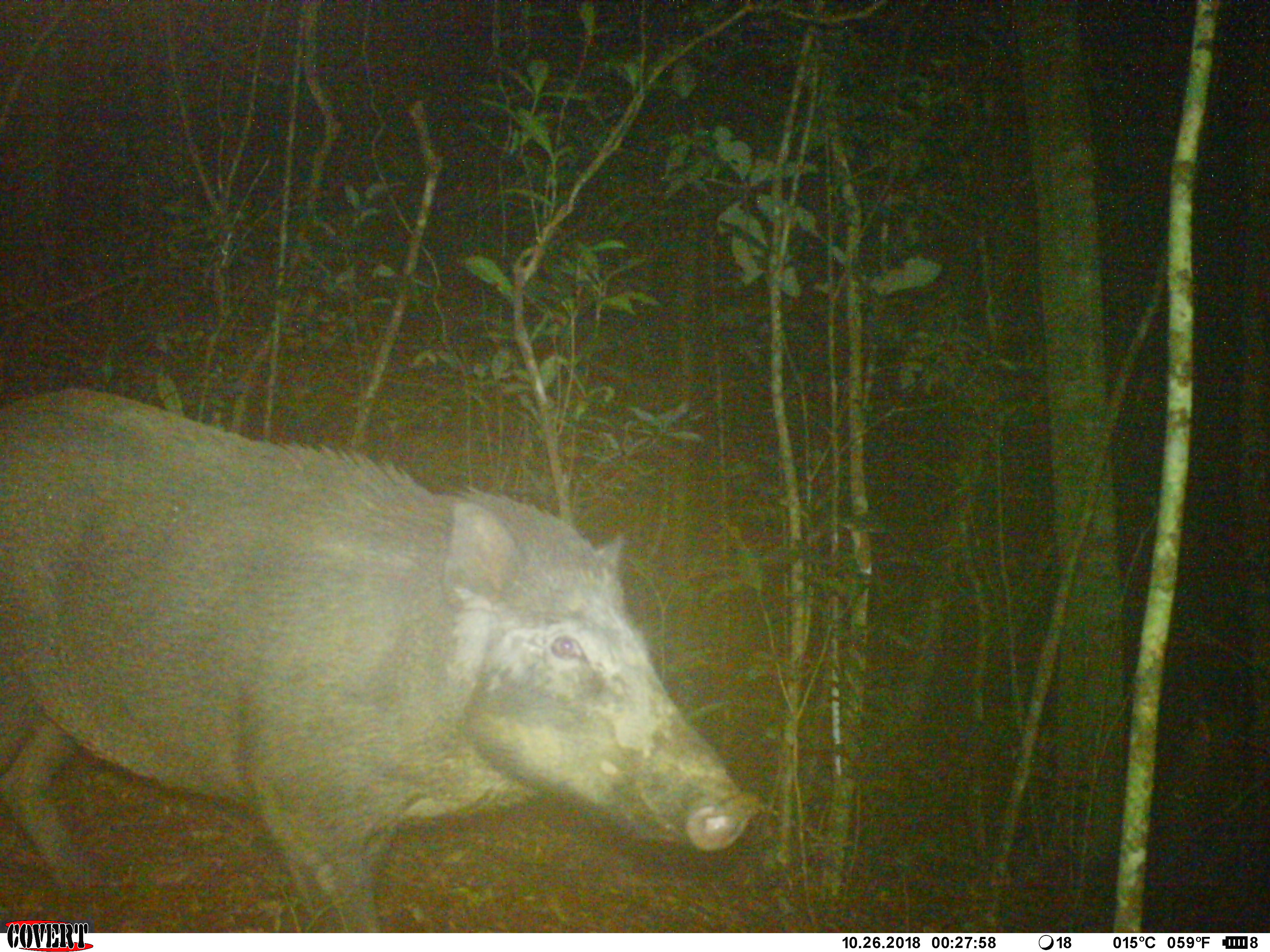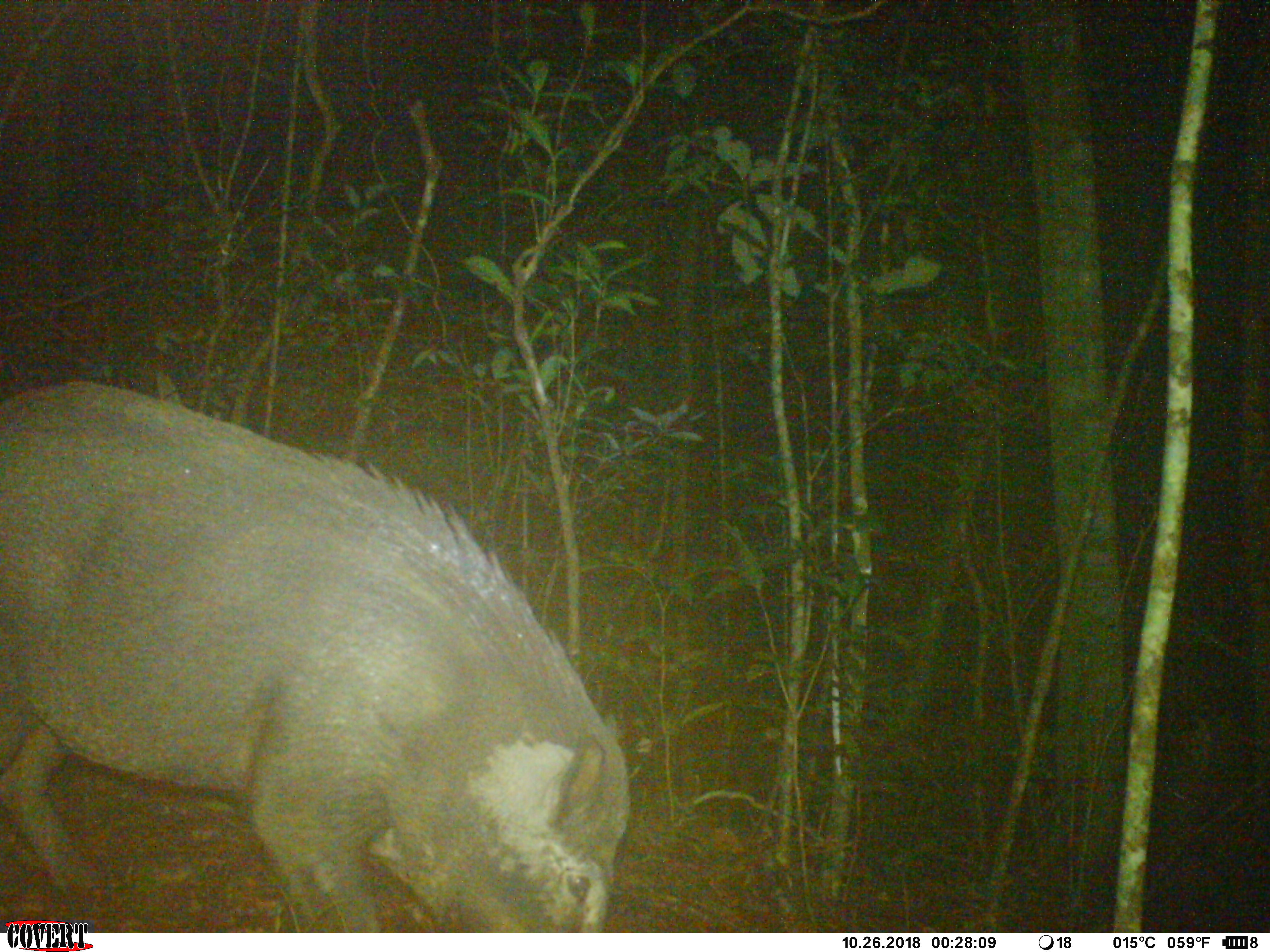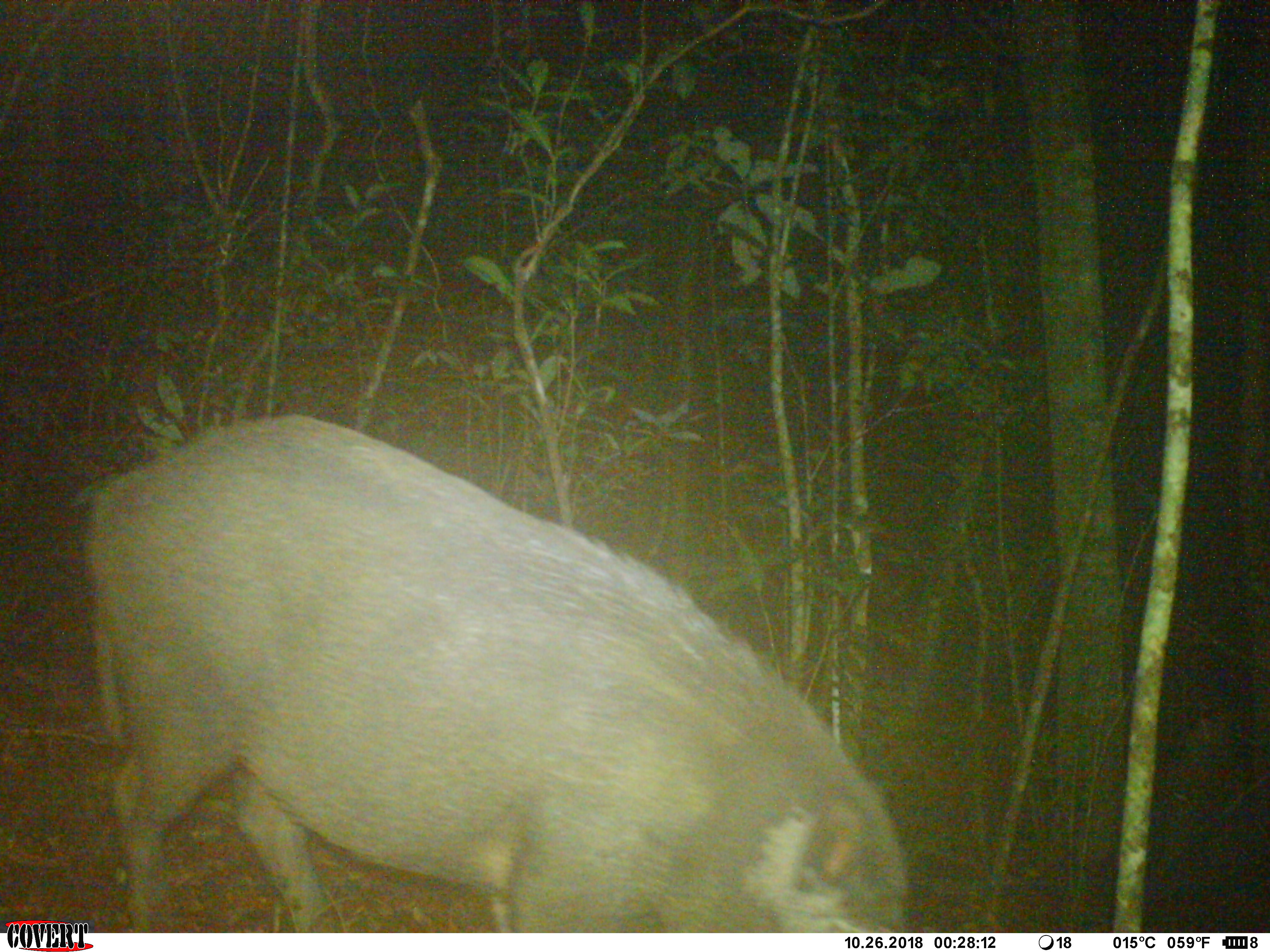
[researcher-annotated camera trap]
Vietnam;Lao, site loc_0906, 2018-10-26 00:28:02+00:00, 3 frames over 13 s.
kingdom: Animalia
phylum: Chordata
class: Mammalia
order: Artiodactyla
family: Suidae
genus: Sus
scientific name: Sus scrofa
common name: eurasian wild pig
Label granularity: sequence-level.